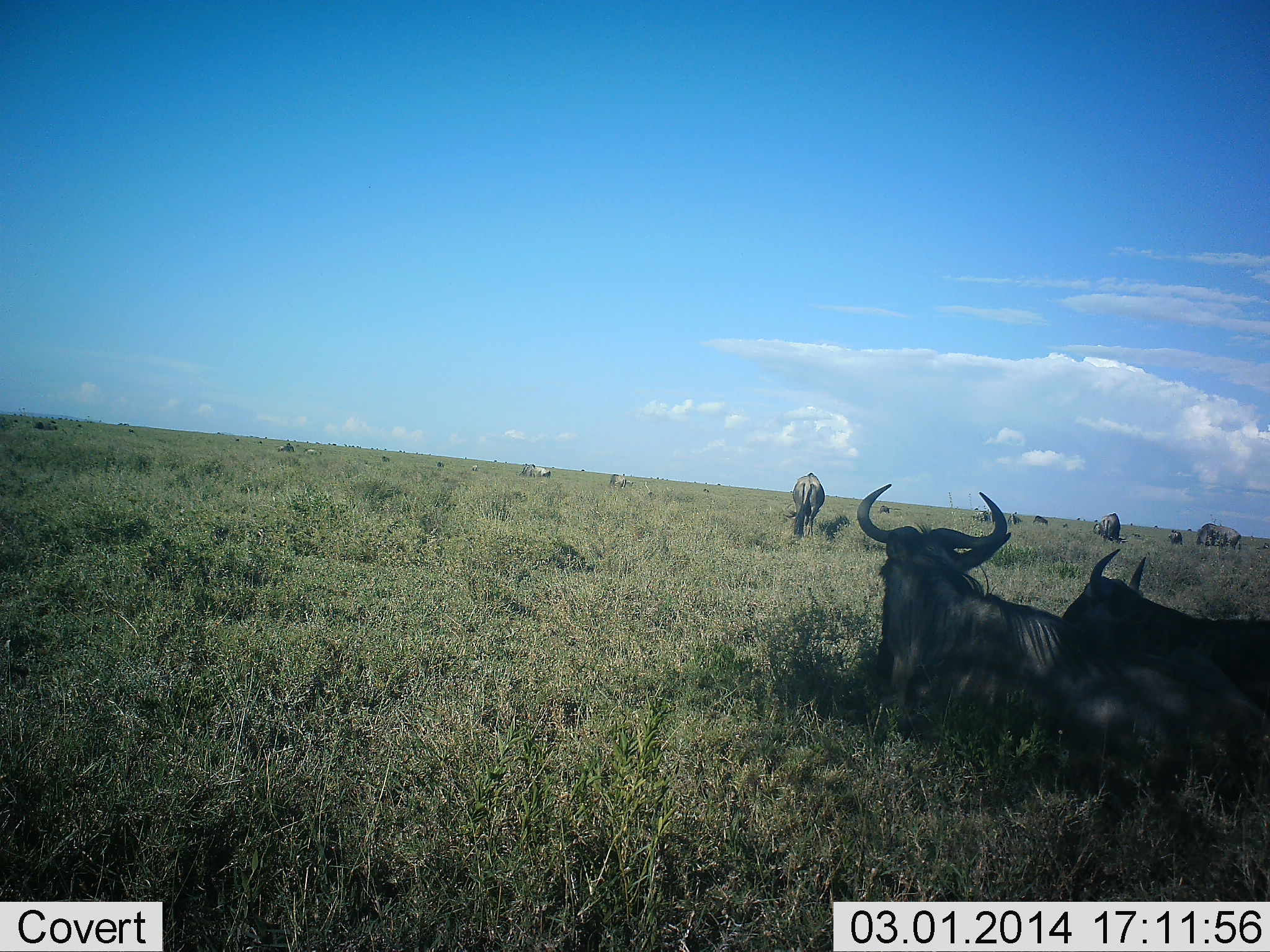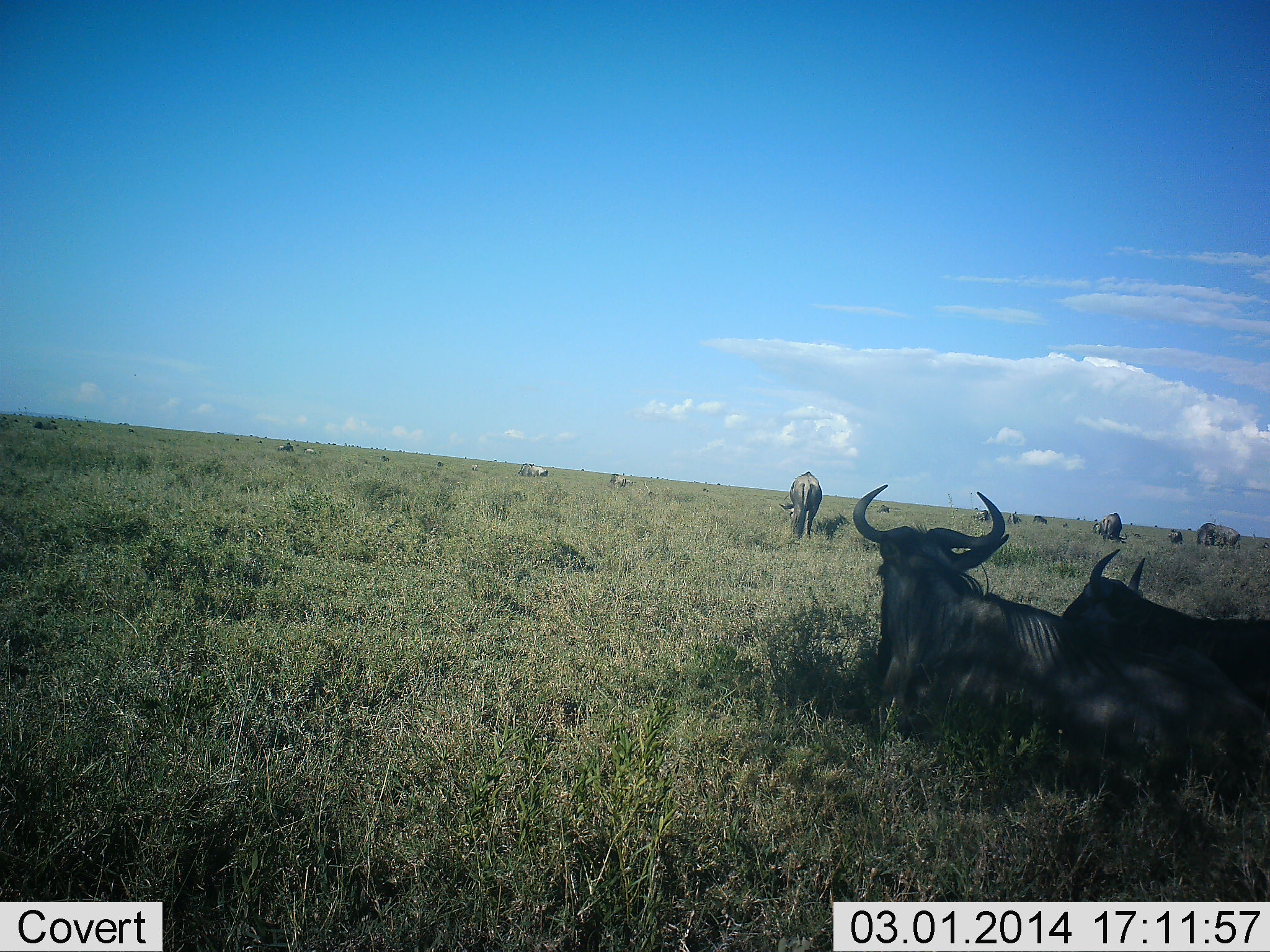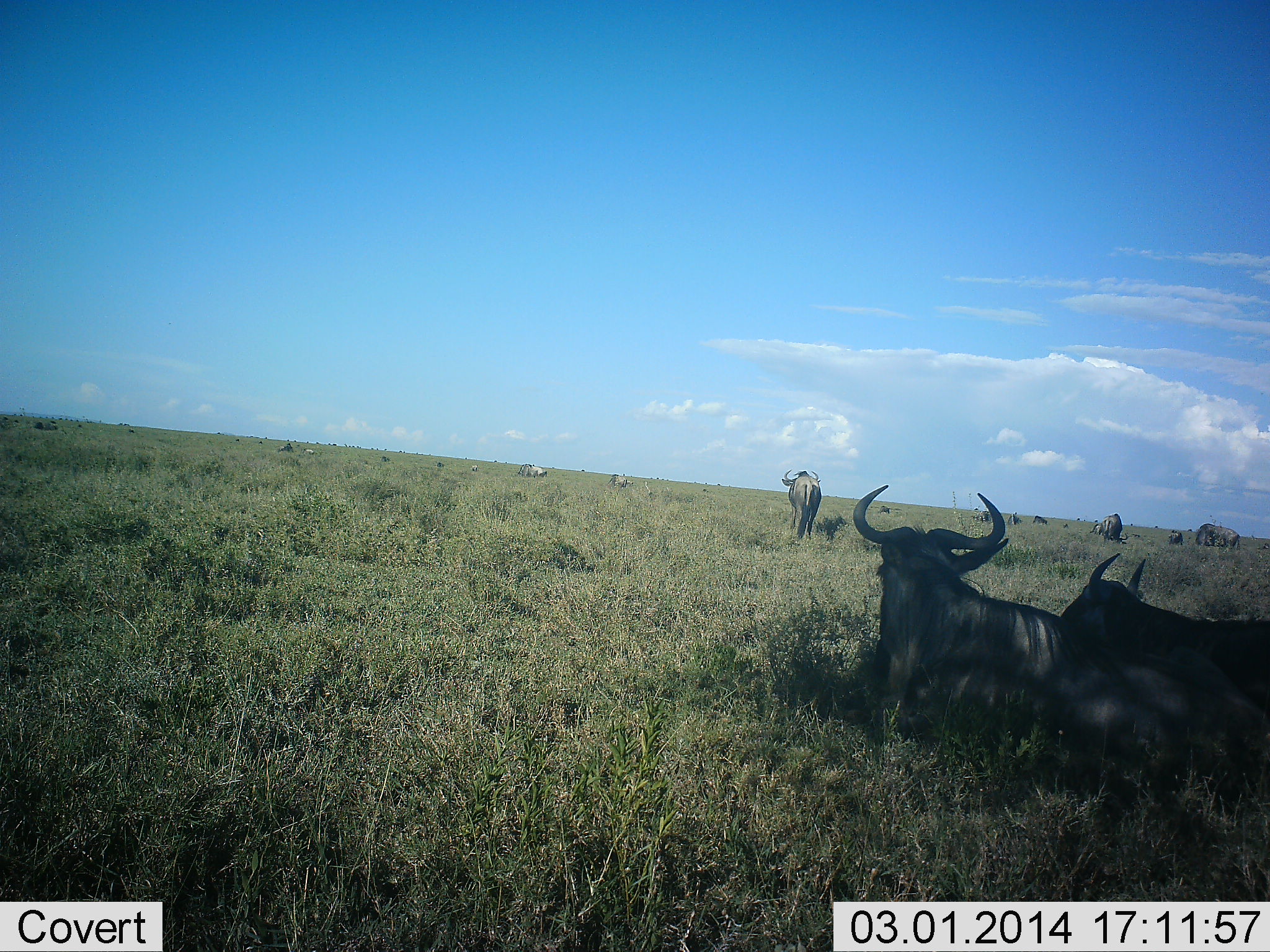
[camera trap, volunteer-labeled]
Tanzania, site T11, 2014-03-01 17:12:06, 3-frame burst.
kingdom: Animalia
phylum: Chordata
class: Mammalia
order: Artiodactyla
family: Bovidae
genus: Connochaetes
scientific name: Connochaetes taurinus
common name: blue wildebeest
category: wildebeest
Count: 11-50.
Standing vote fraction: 70%.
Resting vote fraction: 100%.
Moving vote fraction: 30%.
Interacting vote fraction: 10%.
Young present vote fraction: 0%.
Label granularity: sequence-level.